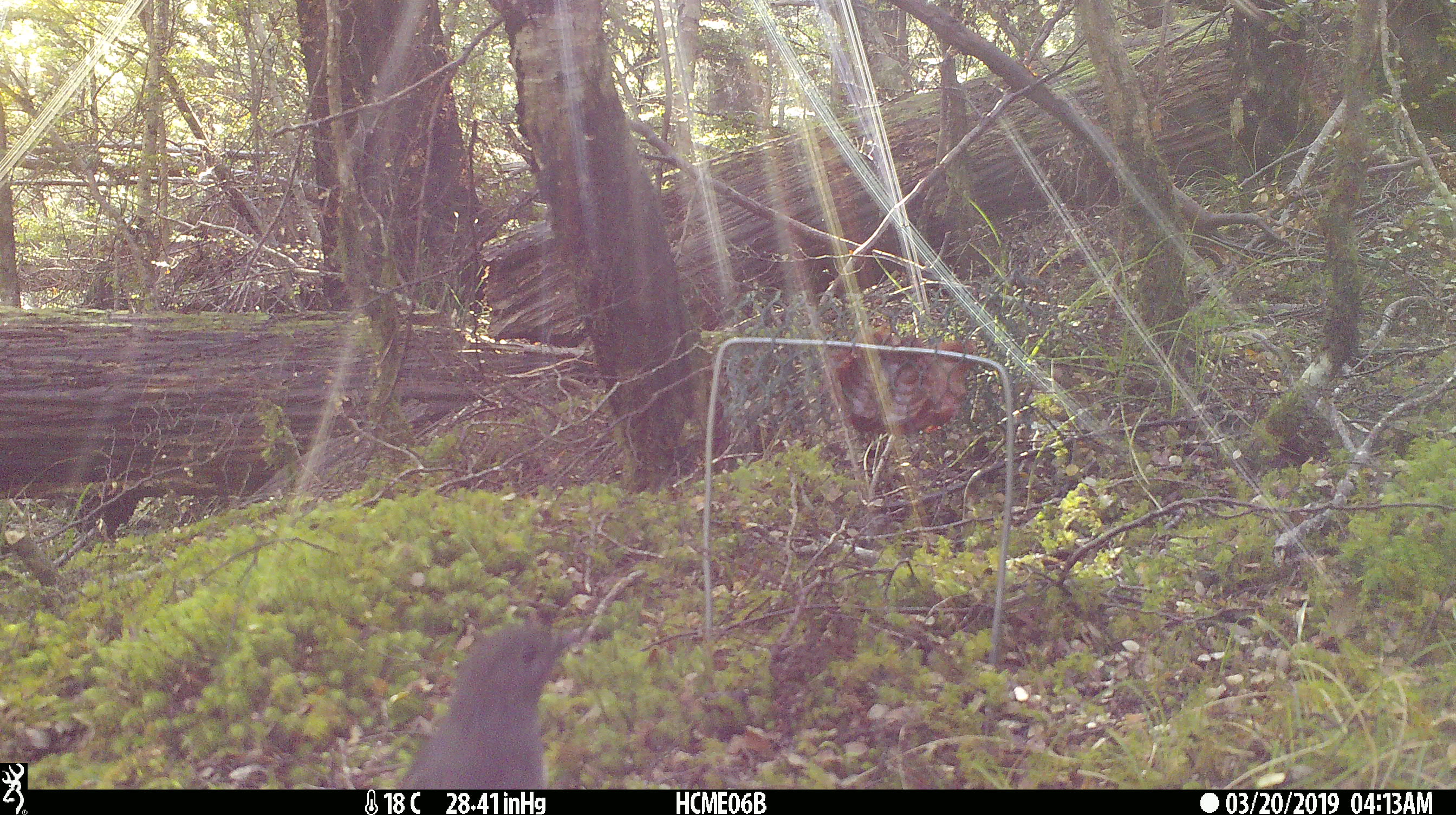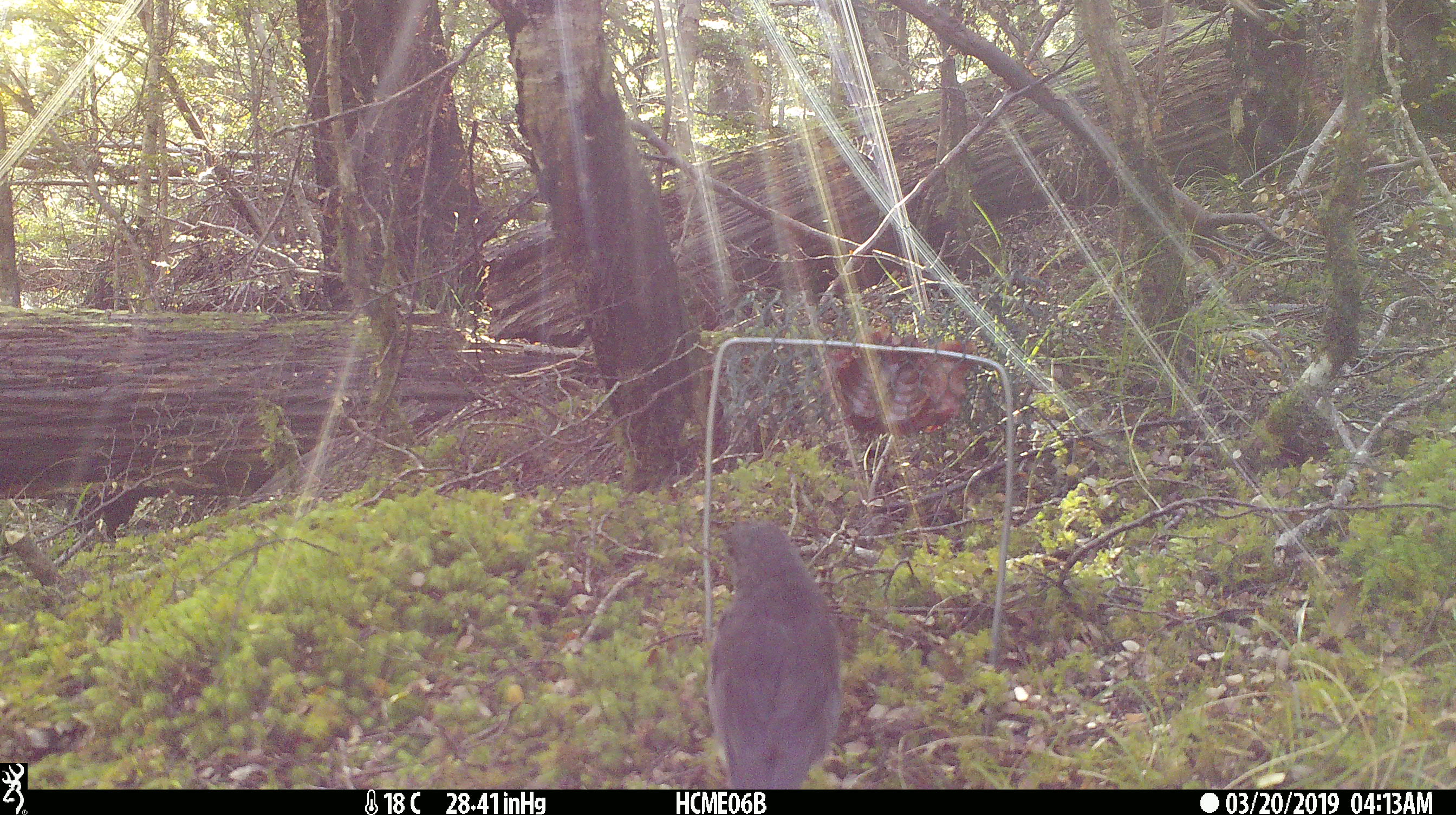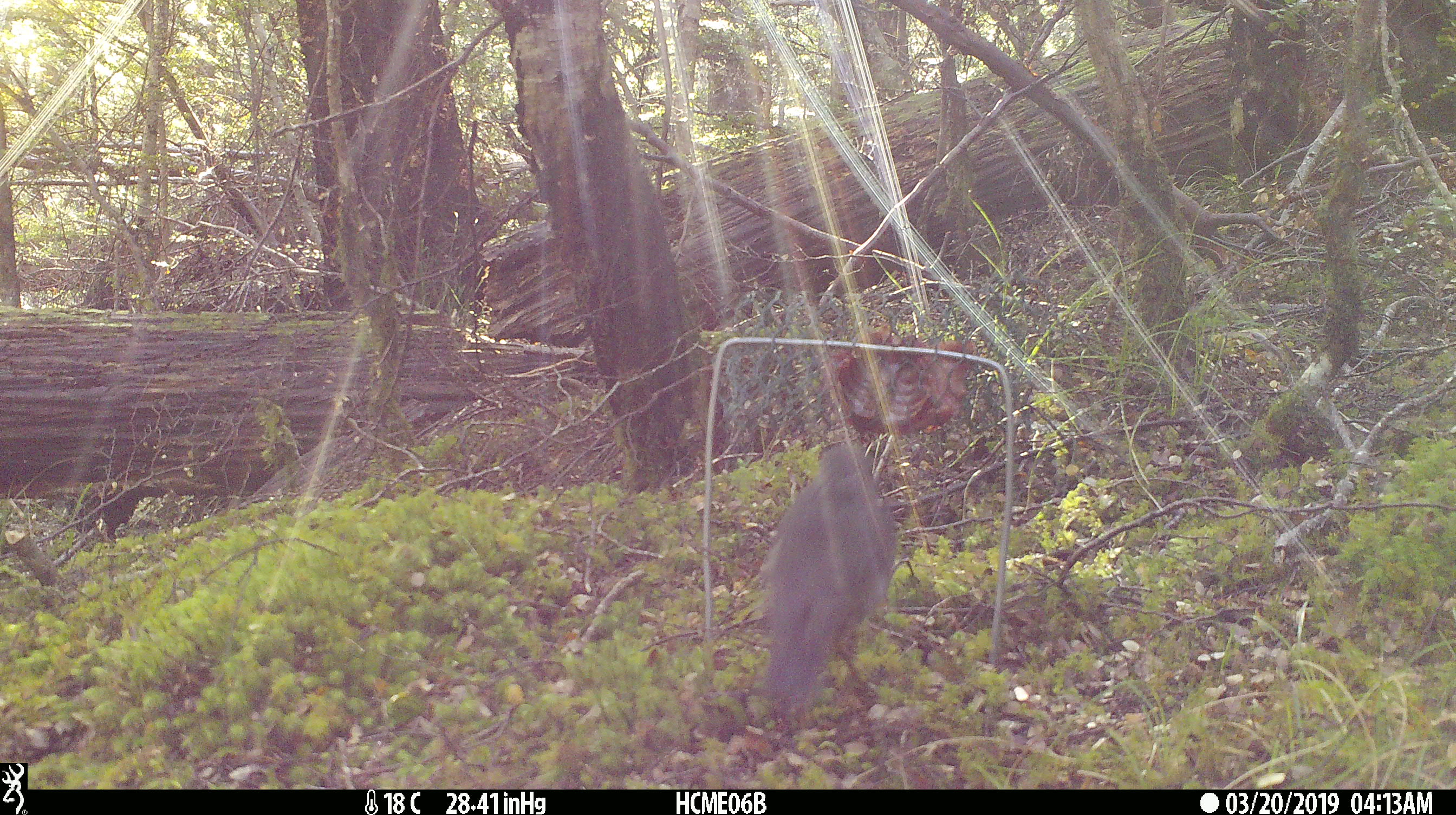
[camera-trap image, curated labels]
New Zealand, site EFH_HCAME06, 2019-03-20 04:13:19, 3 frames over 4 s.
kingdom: Animalia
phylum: Chordata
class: Aves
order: Passeriformes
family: Petroicidae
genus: Petroica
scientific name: Petroica australis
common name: new zealand robin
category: robin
Robin (new zealand robin) (Petroica australis).